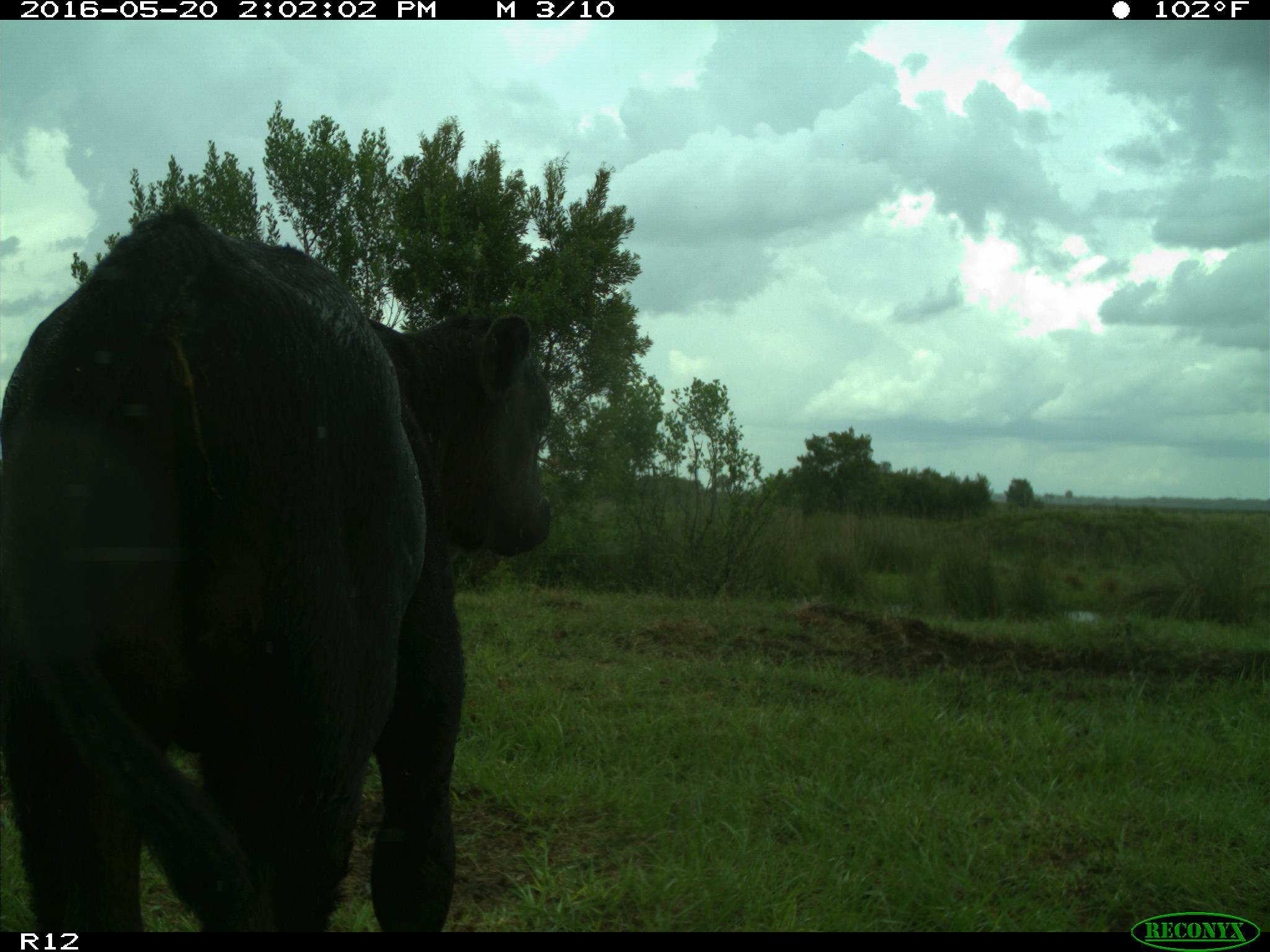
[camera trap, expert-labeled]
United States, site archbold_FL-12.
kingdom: Animalia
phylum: Chordata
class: Mammalia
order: Artiodactyla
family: Bovidae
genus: Bos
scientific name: Bos taurus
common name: domestic cow